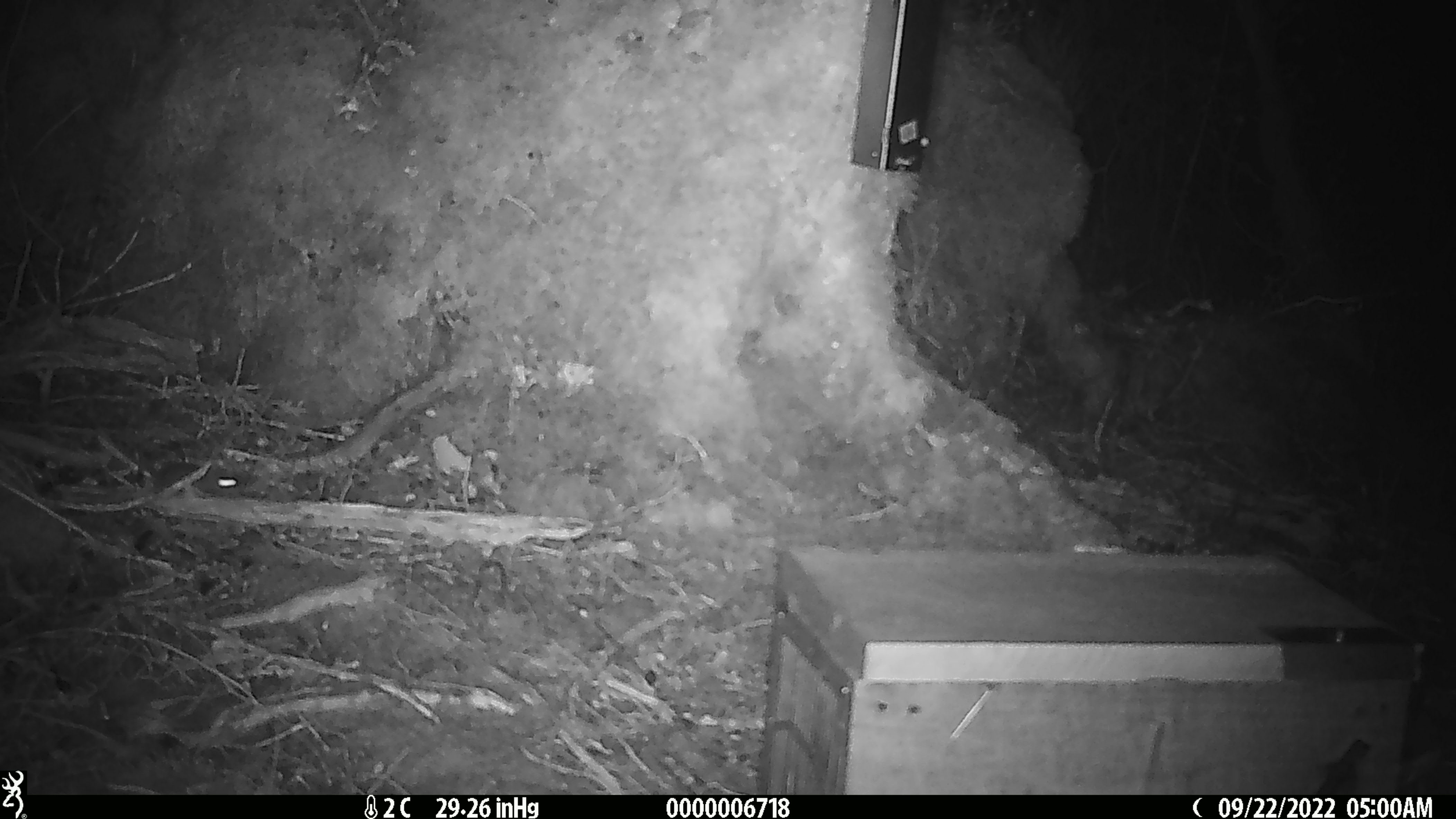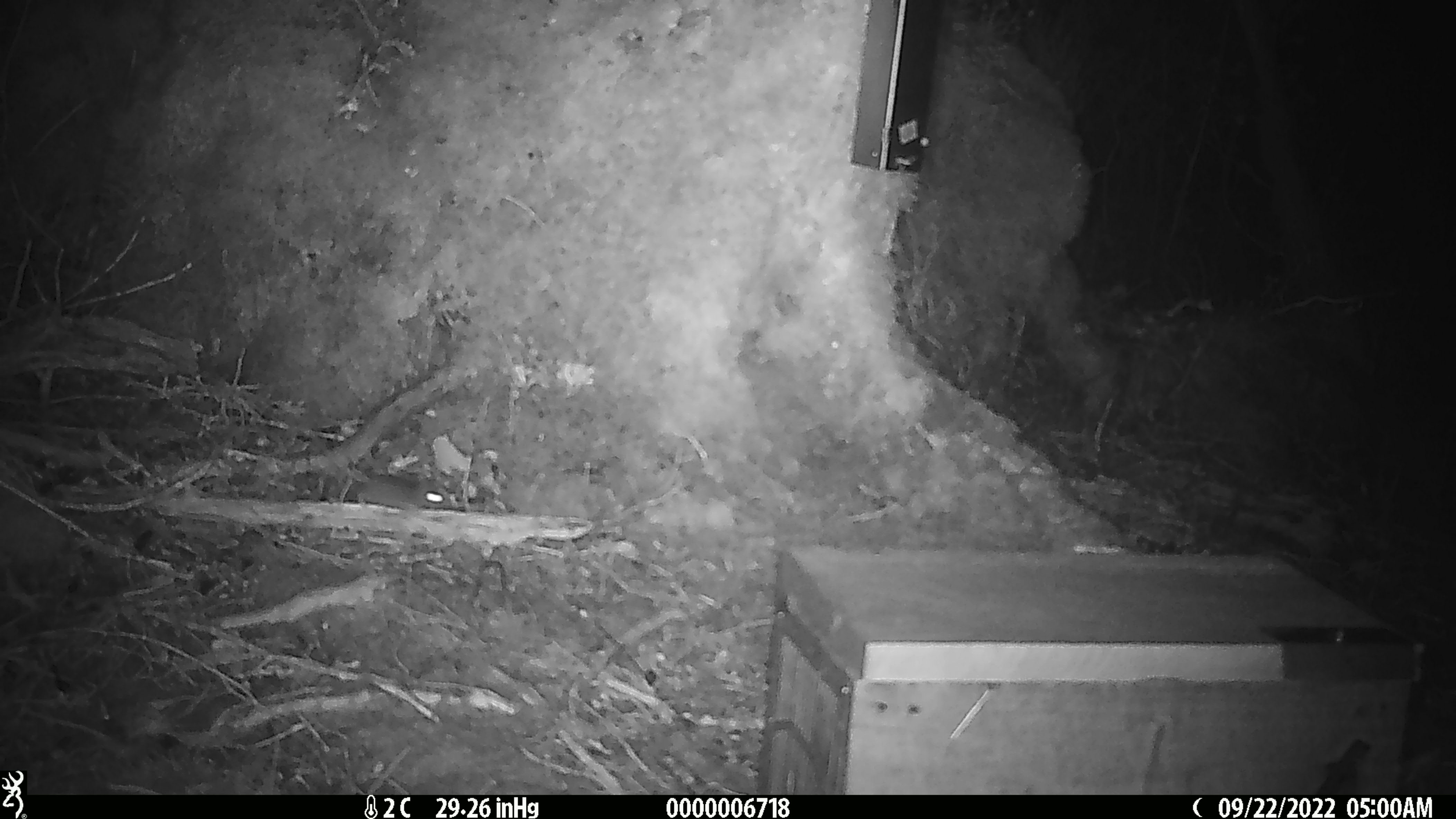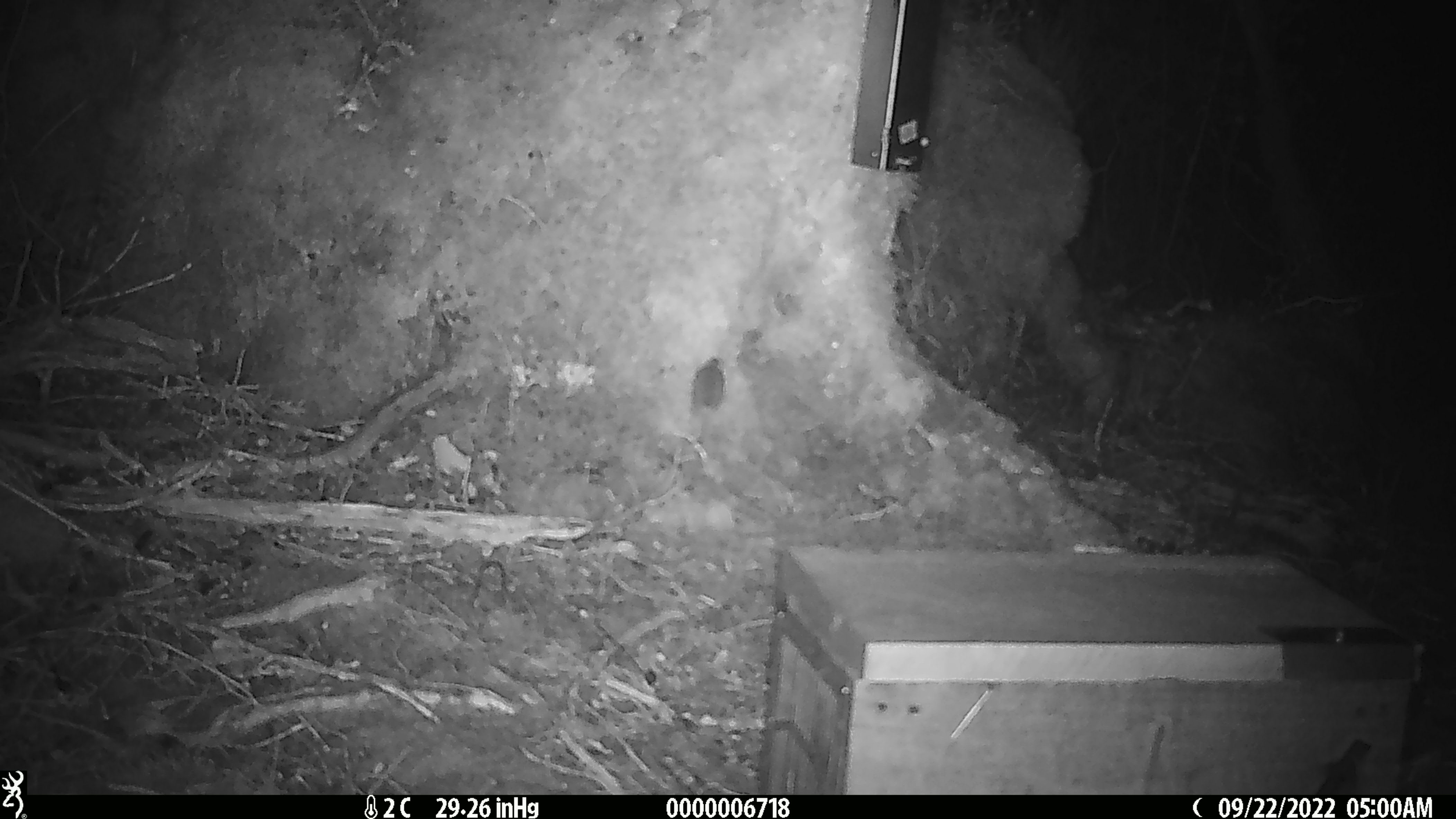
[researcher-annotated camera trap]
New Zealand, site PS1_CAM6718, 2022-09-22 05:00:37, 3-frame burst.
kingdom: Animalia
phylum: Chordata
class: Mammalia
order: Rodentia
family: Muridae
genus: Mus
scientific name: Mus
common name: mouse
Mouse (Mus).